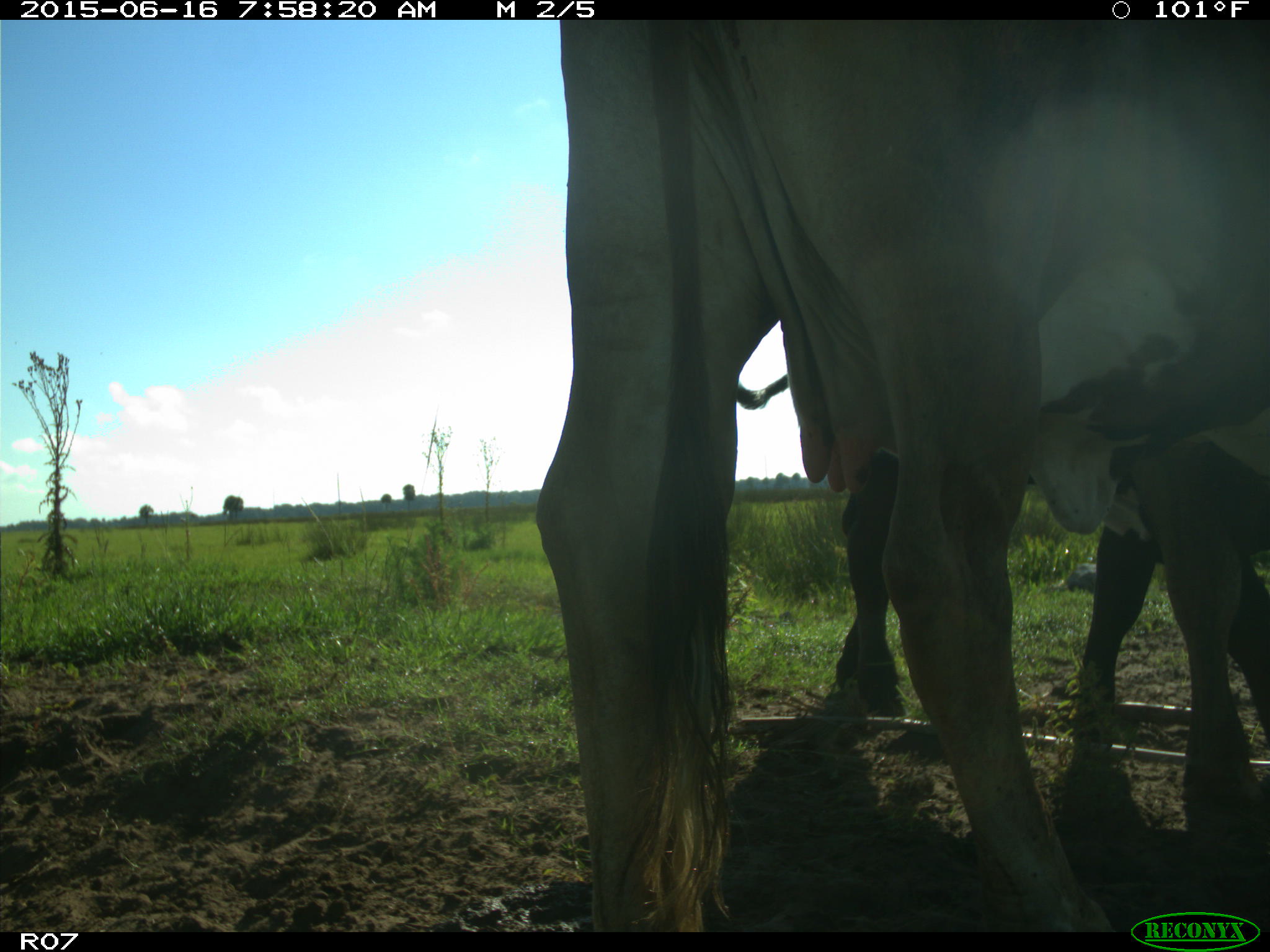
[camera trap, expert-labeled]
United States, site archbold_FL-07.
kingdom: Animalia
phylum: Chordata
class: Mammalia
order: Artiodactyla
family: Bovidae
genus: Bos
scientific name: Bos taurus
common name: domestic cow